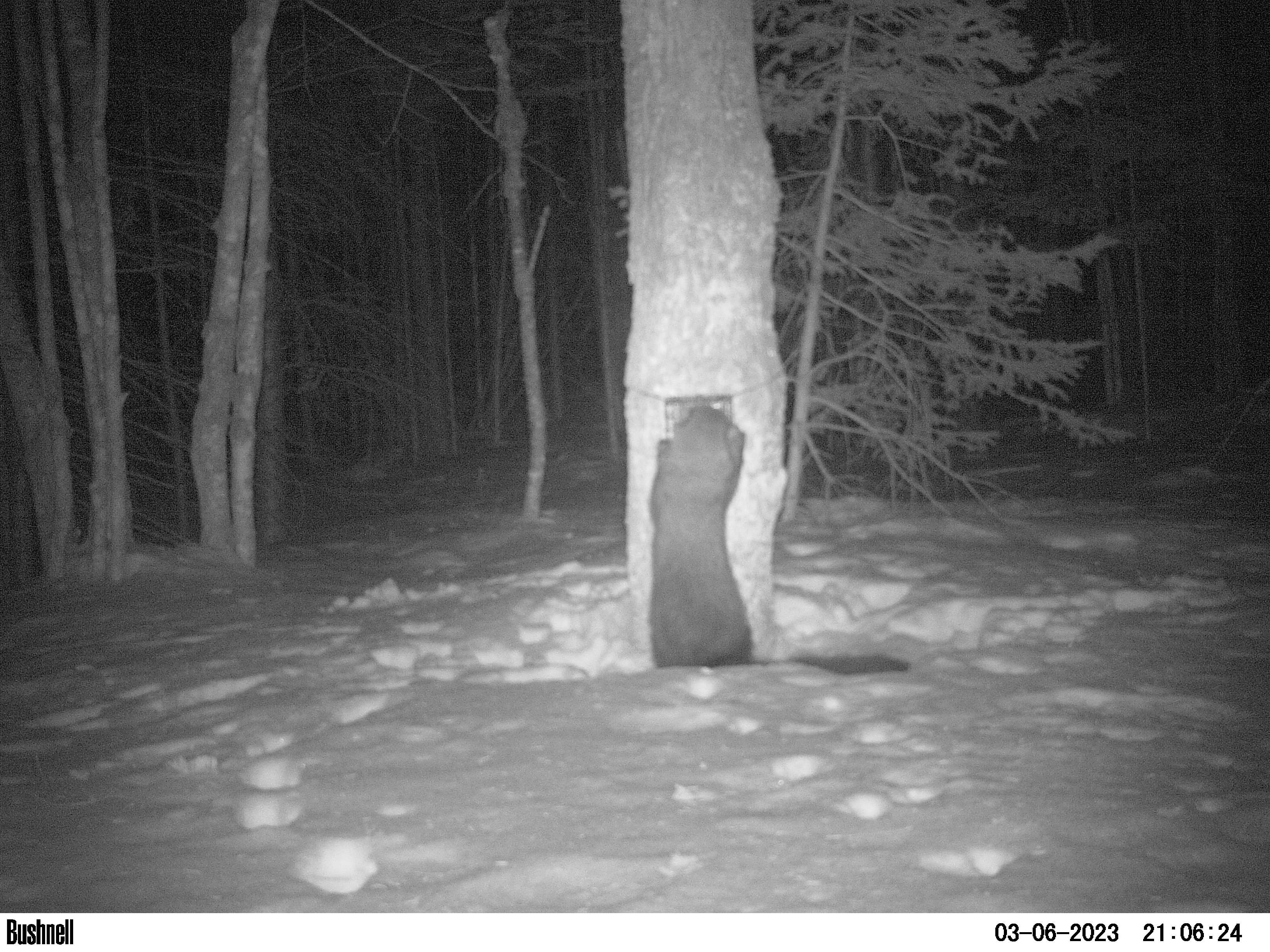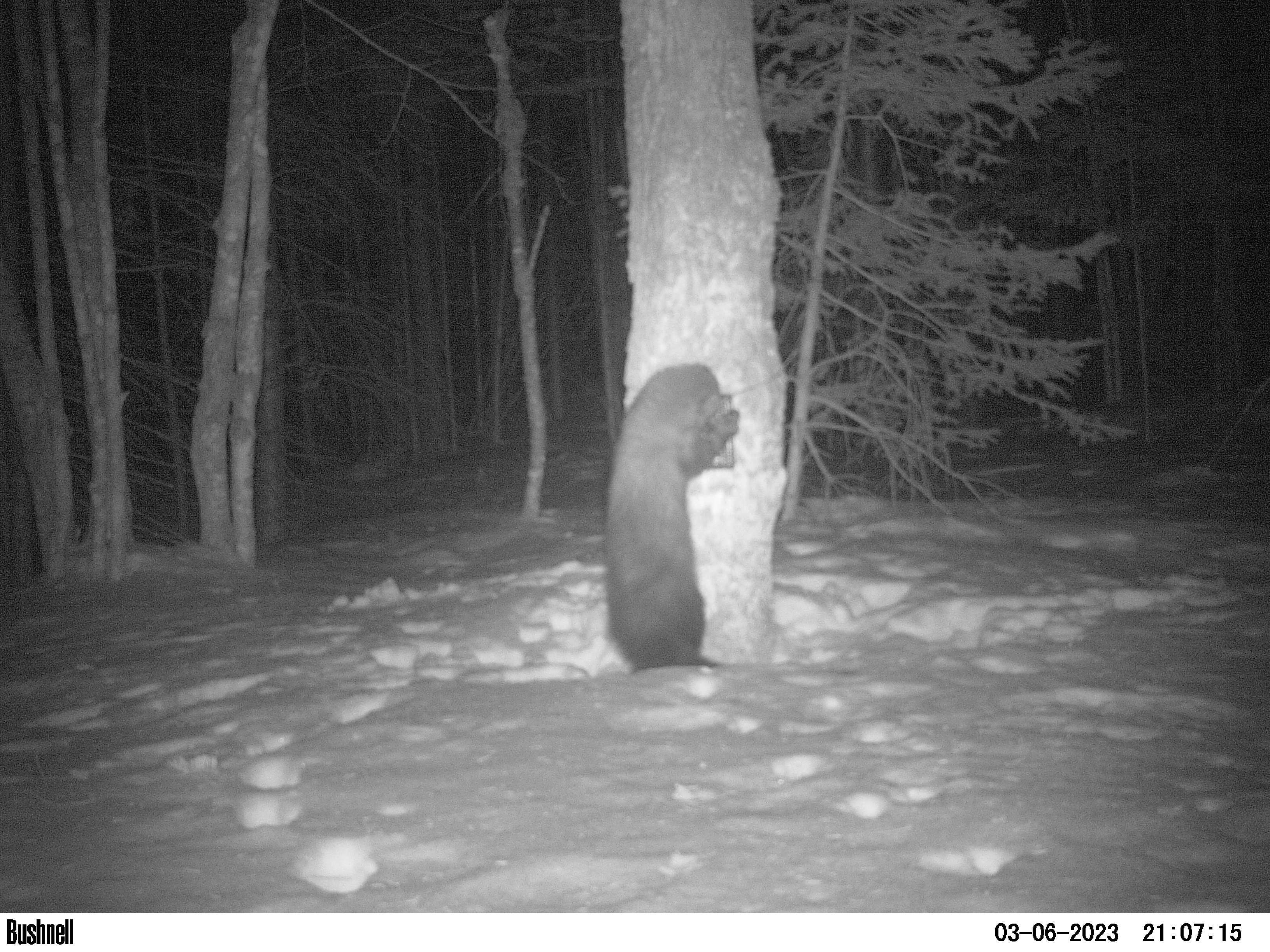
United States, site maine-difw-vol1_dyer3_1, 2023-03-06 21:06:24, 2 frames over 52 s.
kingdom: Animalia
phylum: Chordata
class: Mammalia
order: Carnivora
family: Mustelidae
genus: Pekania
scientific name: Pekania pennanti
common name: fisher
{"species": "fisher (Pekania pennanti)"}